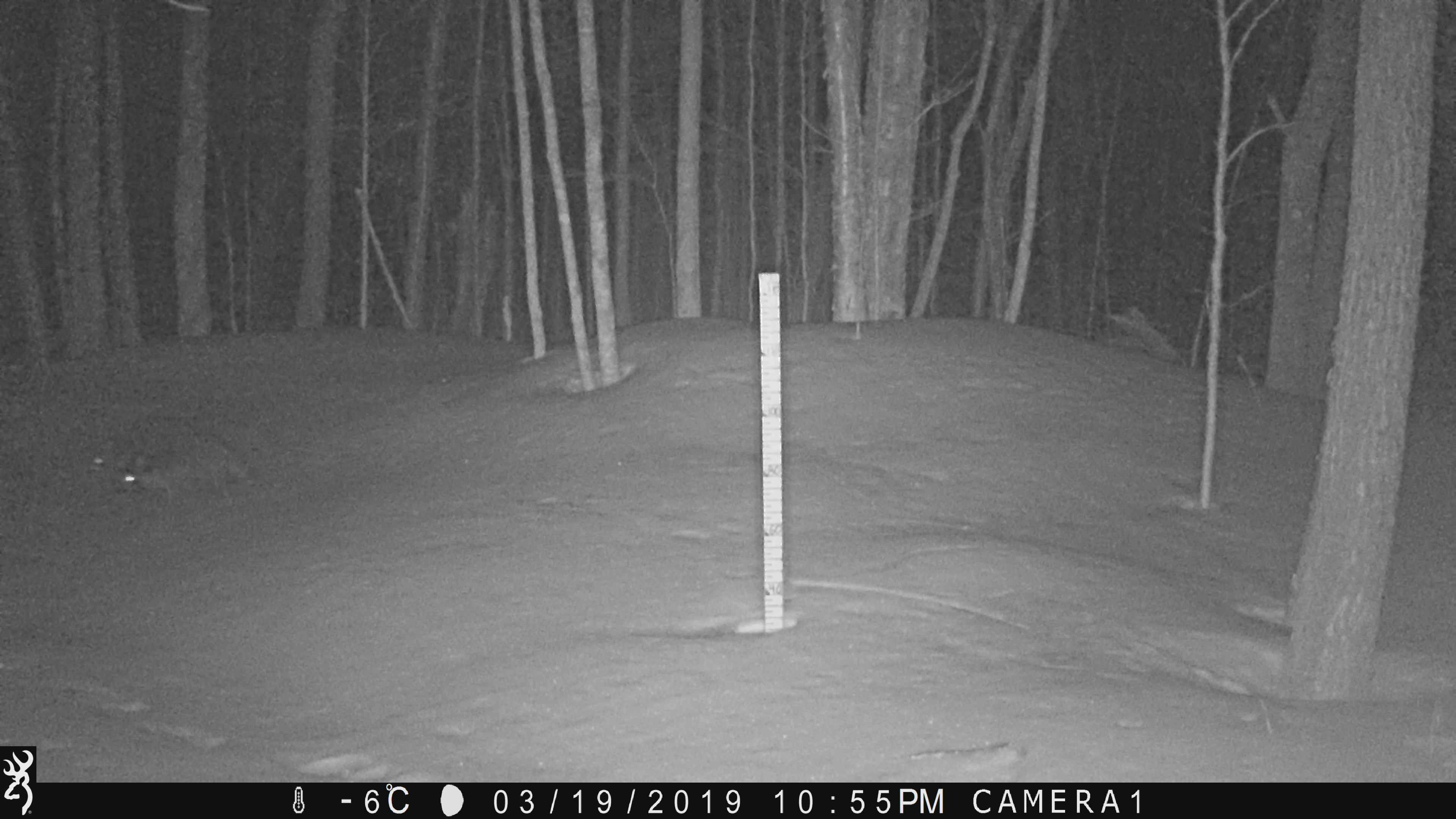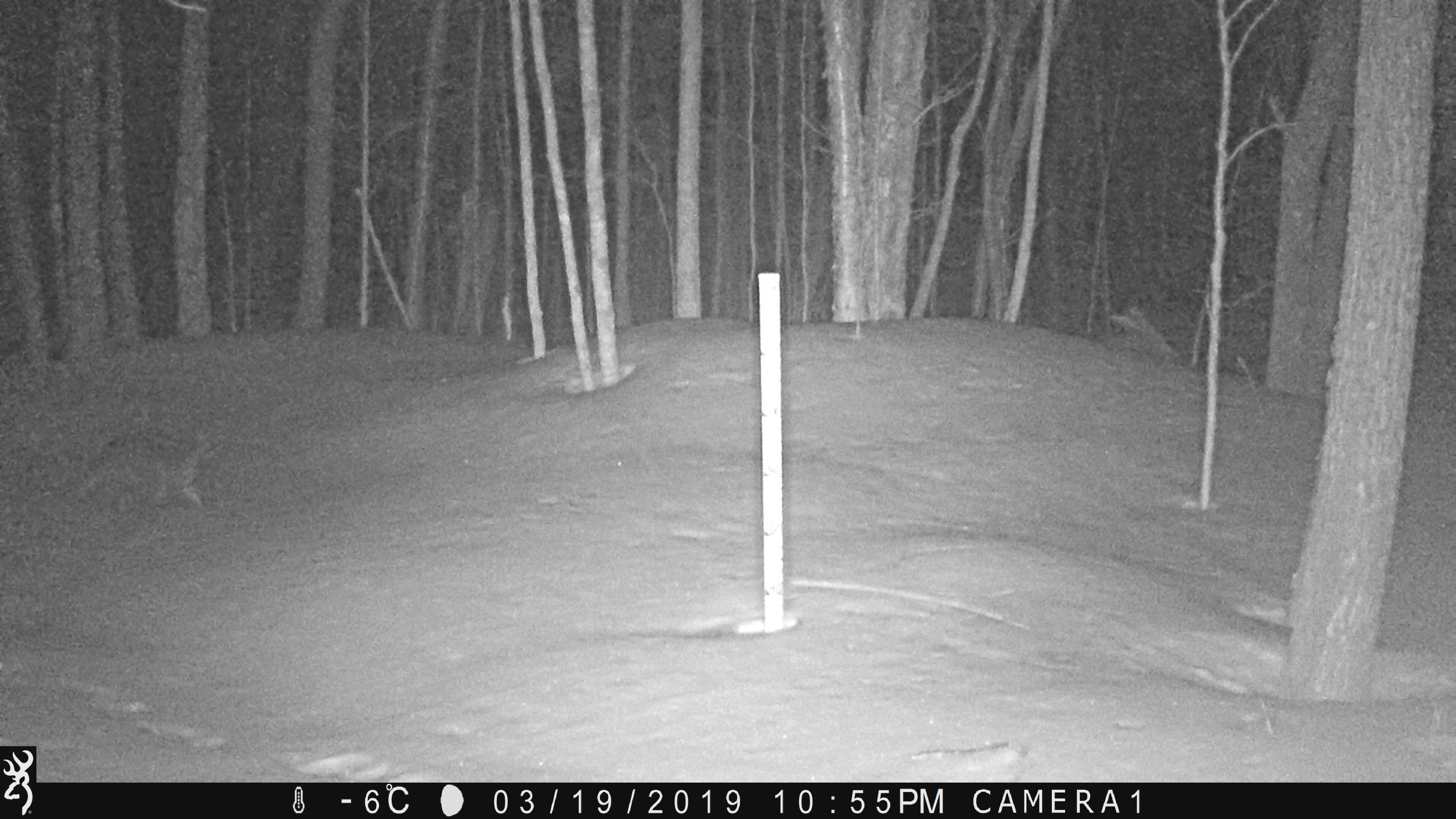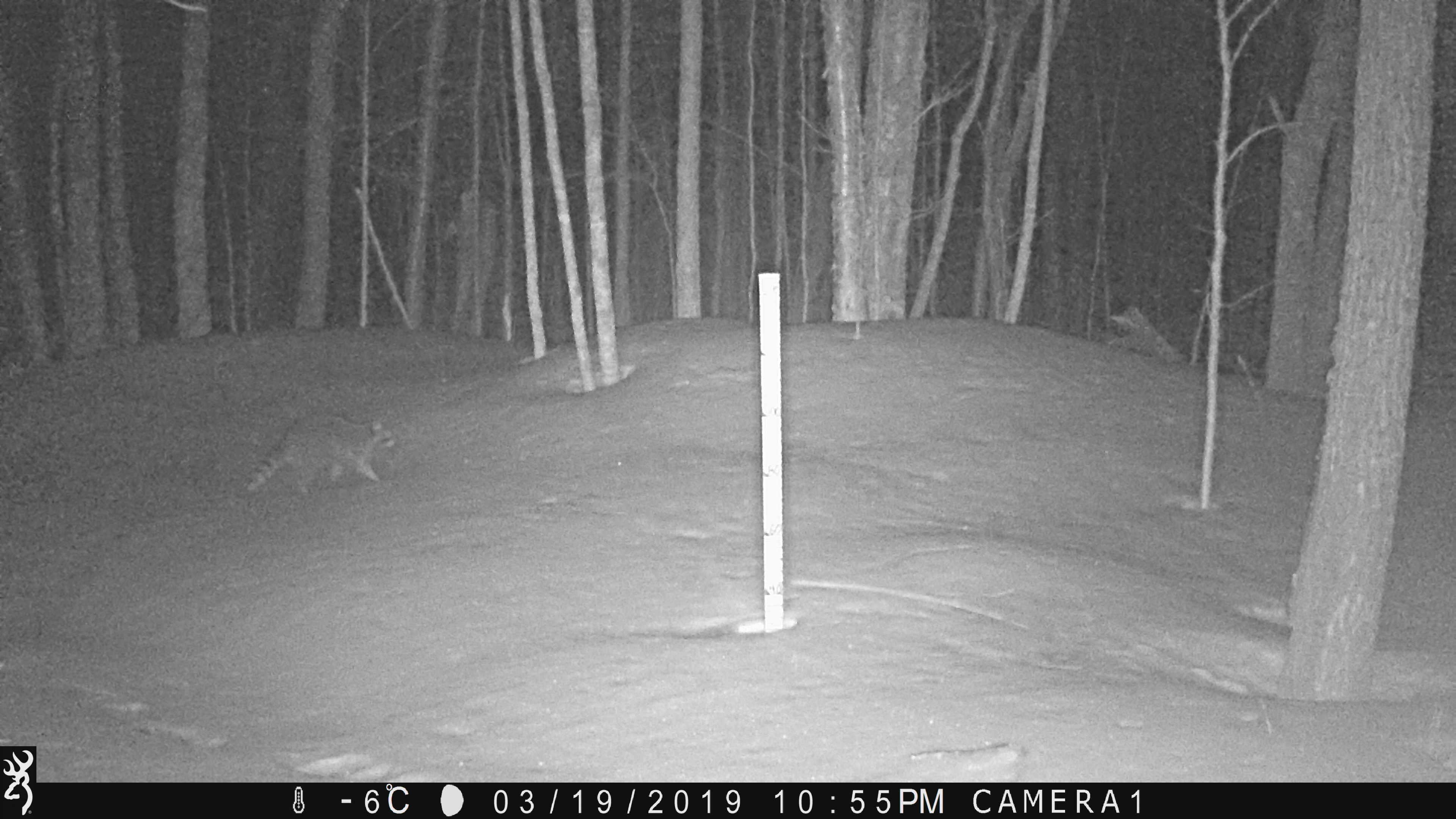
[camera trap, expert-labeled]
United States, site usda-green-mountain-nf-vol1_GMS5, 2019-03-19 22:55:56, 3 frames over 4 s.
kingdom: Animalia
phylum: Chordata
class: Mammalia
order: Carnivora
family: Procyonidae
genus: Procyon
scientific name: Procyon lotor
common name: raccoon